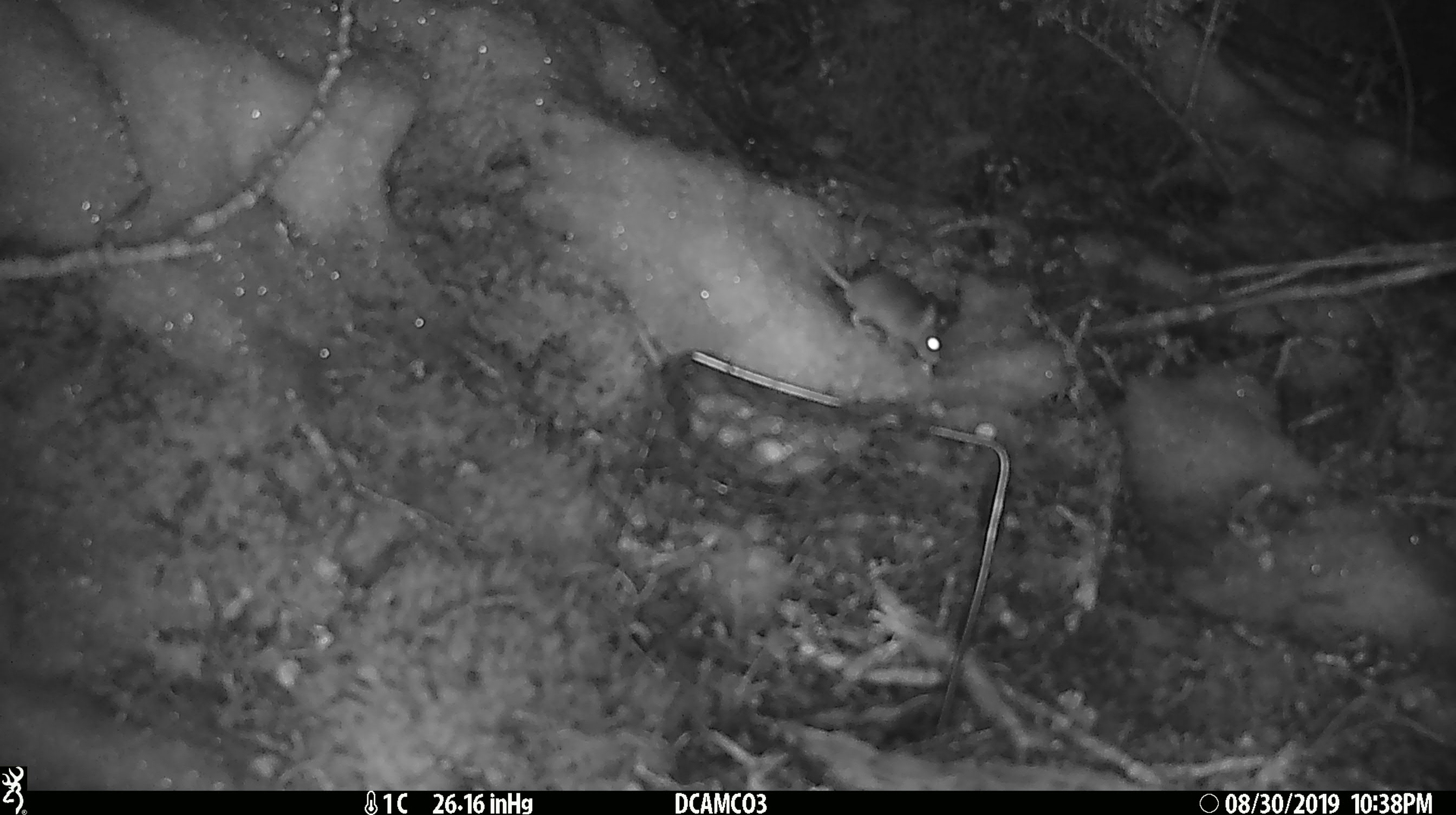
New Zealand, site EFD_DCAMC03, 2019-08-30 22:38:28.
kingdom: Animalia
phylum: Chordata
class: Mammalia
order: Rodentia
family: Muridae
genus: Mus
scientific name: Mus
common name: mouse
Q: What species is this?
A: Mouse (Mus).